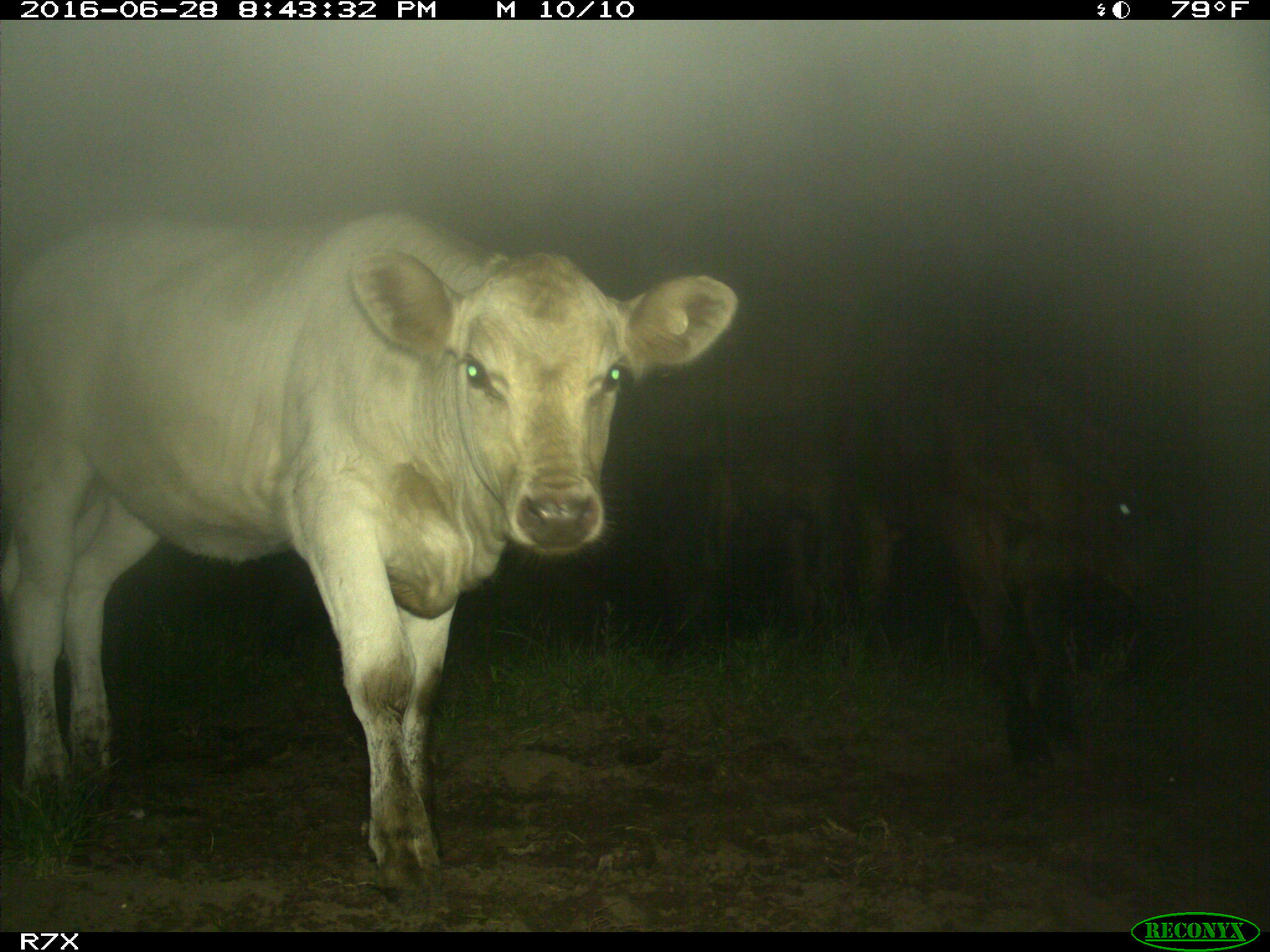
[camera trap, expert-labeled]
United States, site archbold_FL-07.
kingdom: Animalia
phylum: Chordata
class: Mammalia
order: Artiodactyla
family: Bovidae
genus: Bos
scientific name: Bos taurus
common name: domestic cow